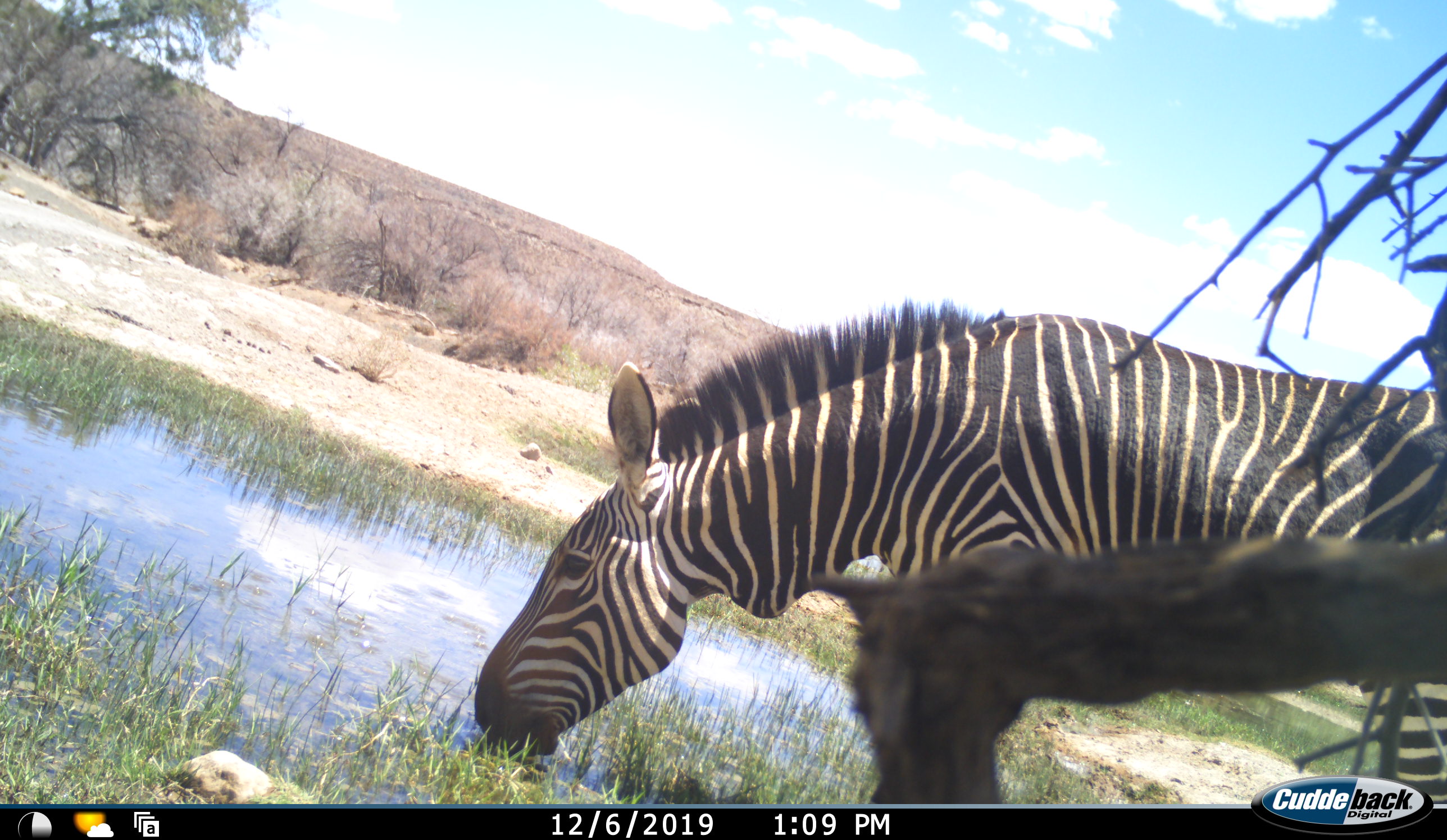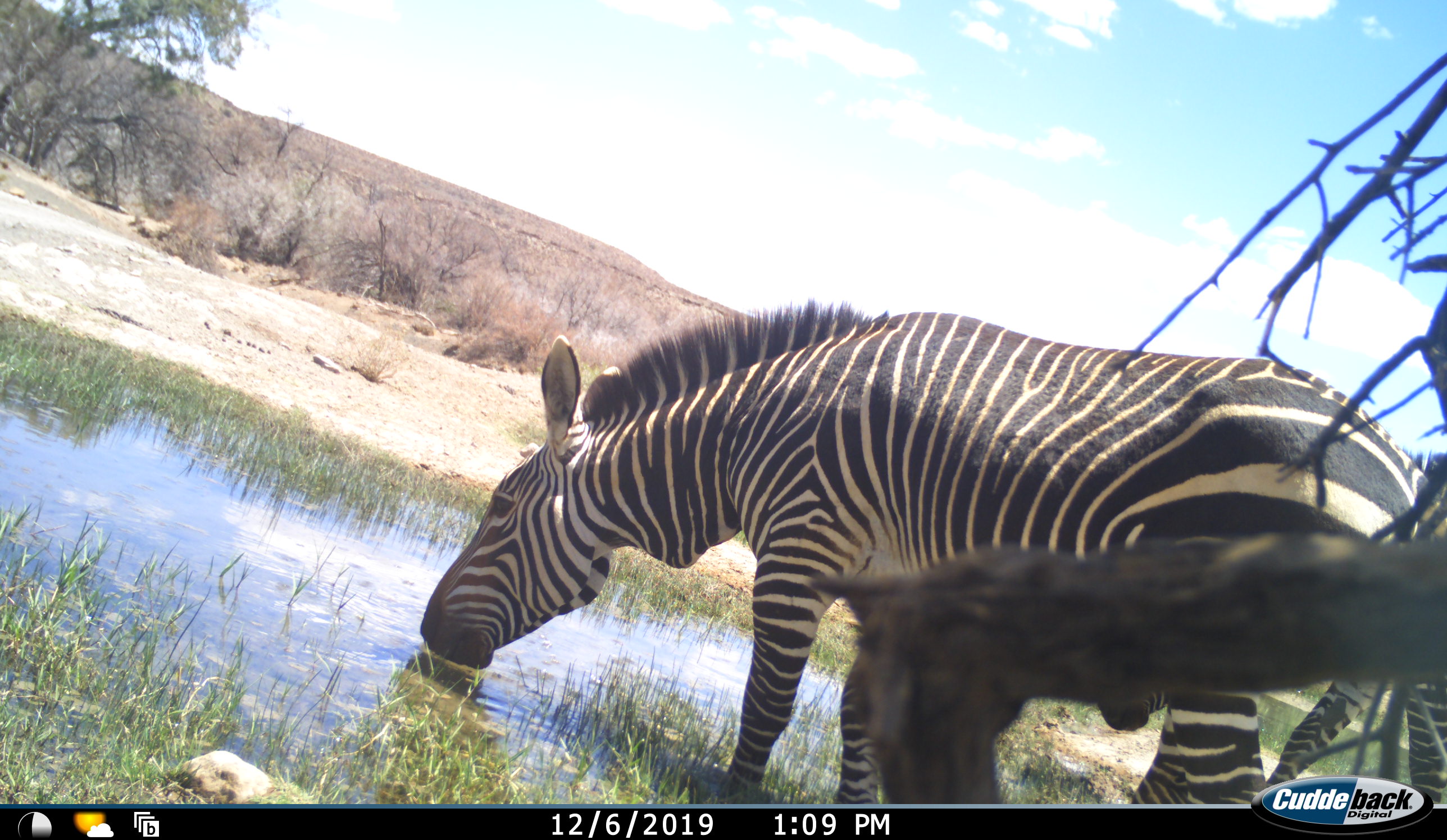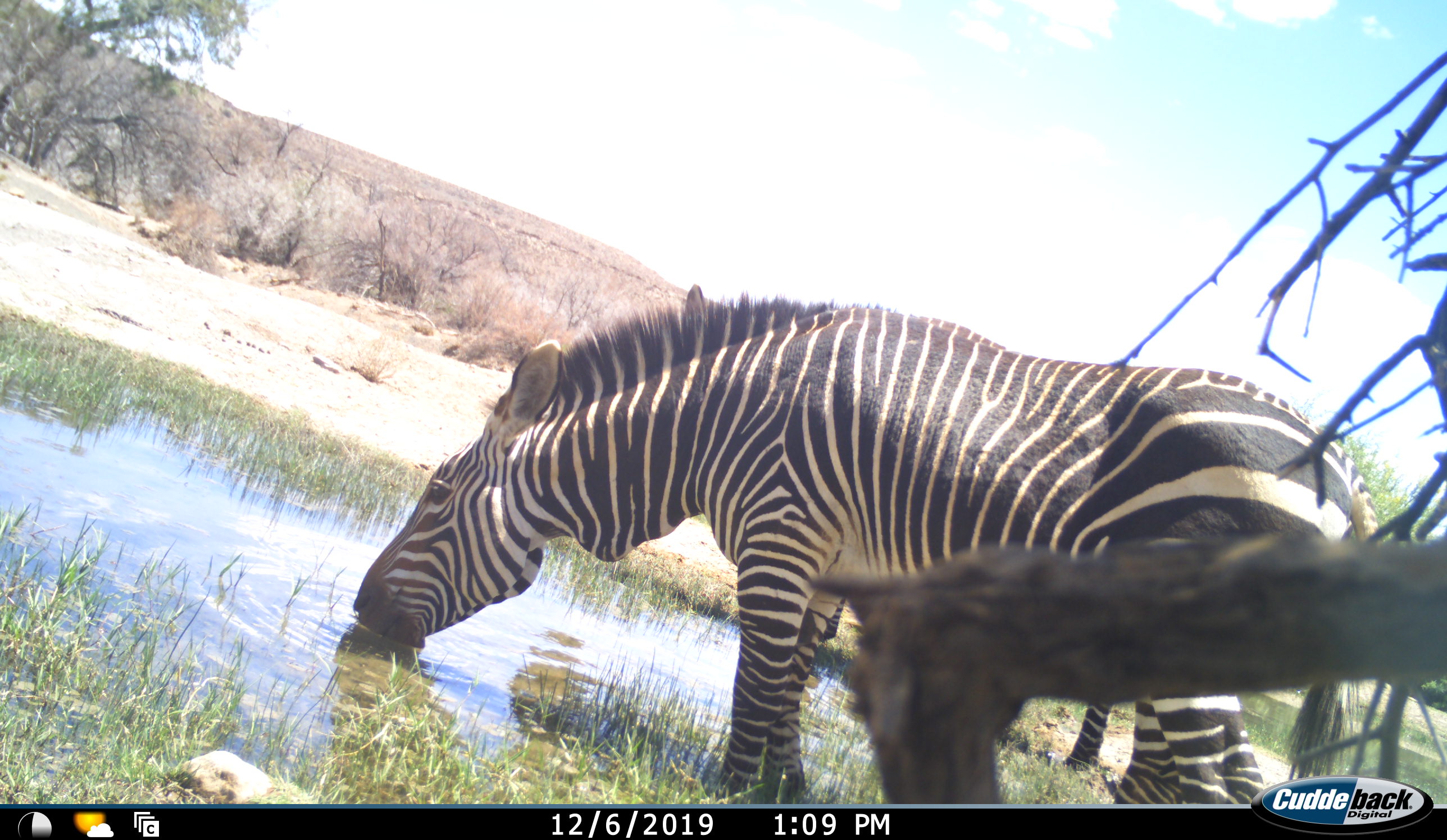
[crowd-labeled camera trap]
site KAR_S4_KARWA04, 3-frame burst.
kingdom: Animalia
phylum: Chordata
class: Mammalia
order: Perissodactyla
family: Equidae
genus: Equus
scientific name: Equus zebra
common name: mountain zebra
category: zebramountain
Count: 1.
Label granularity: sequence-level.